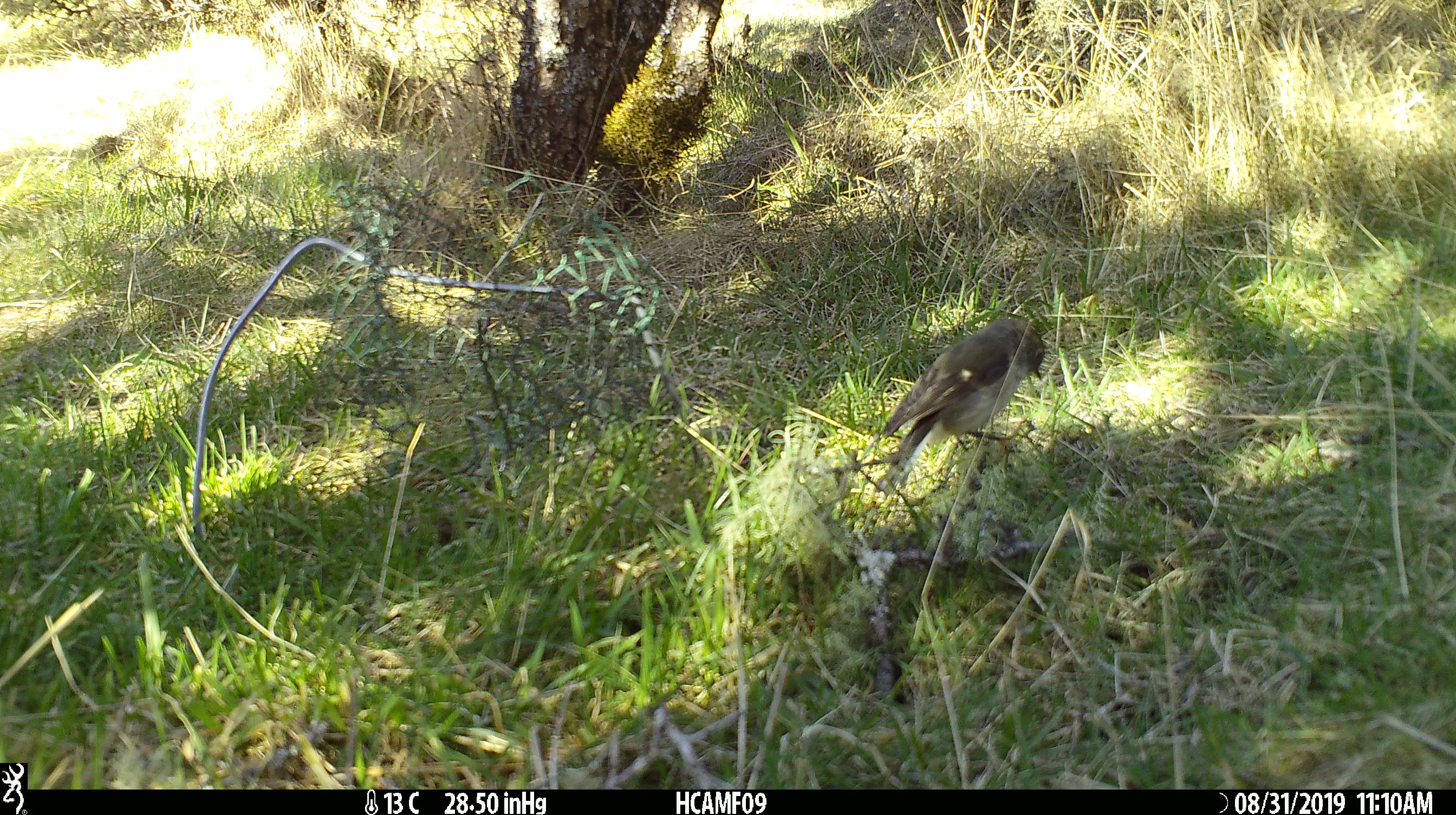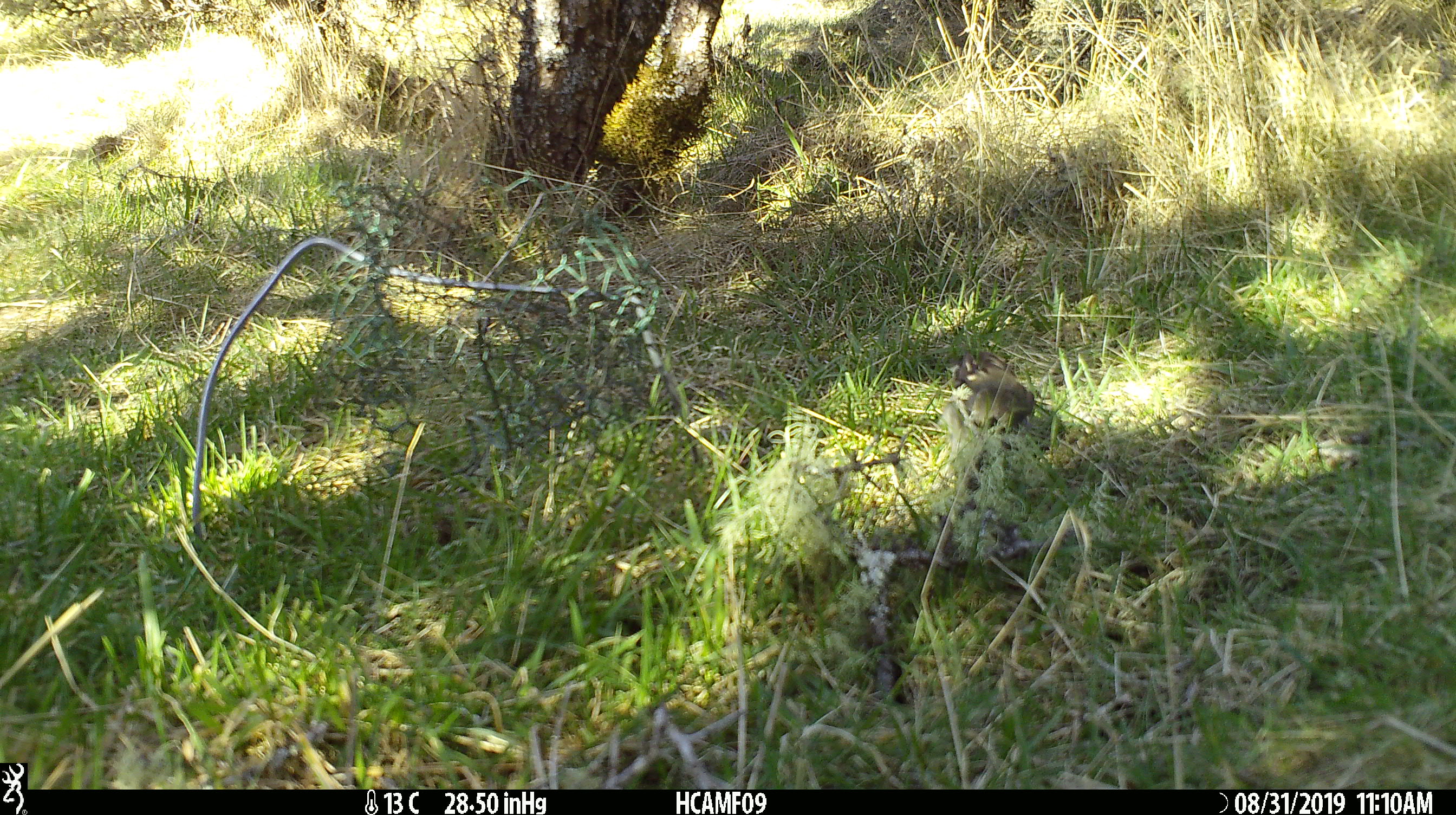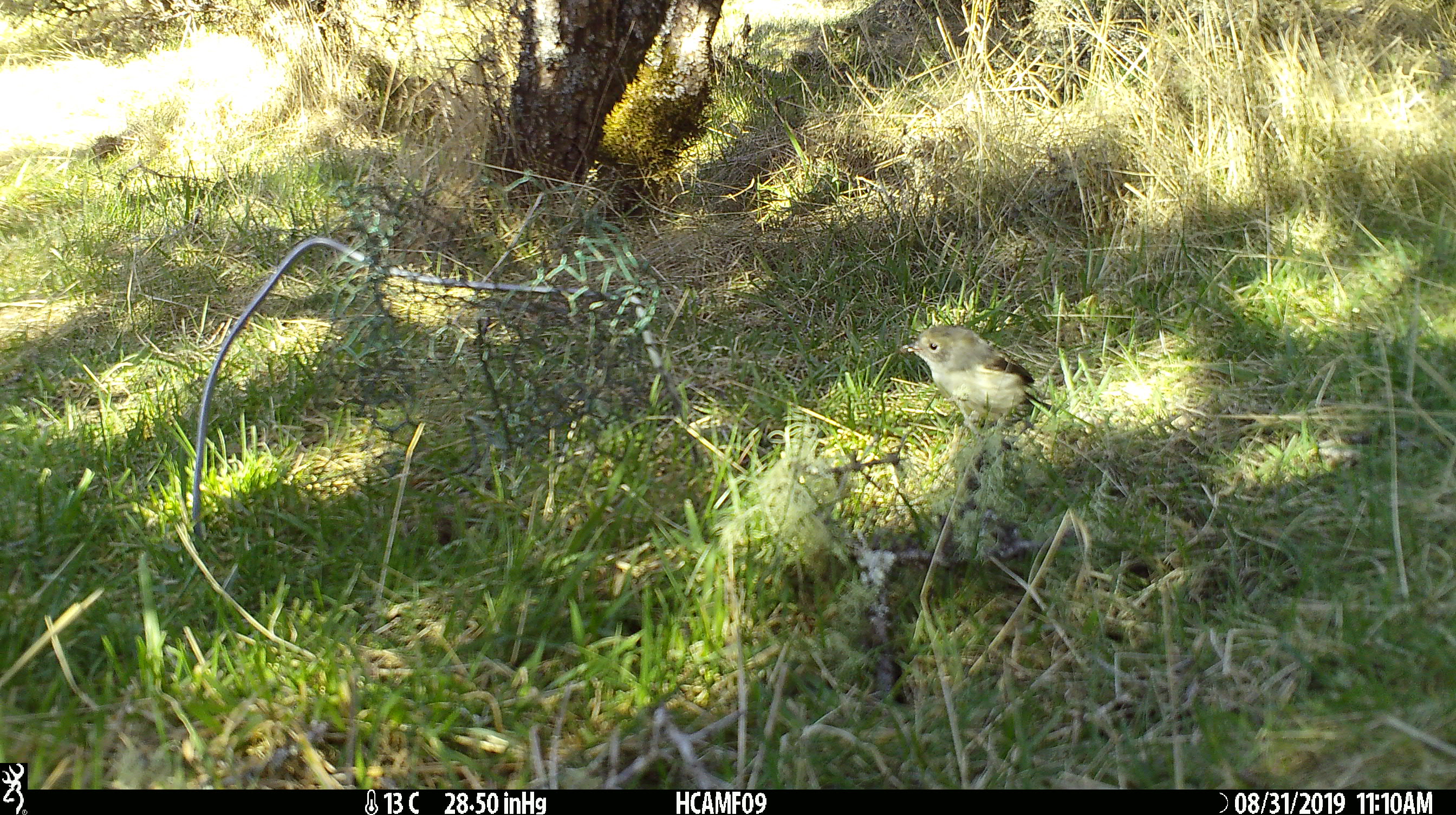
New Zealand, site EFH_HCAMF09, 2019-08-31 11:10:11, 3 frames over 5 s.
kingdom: Animalia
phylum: Chordata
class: Aves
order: Passeriformes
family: Petroicidae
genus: Petroica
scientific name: Petroica macrocephala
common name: tomtit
Tomtit (Petroica macrocephala).